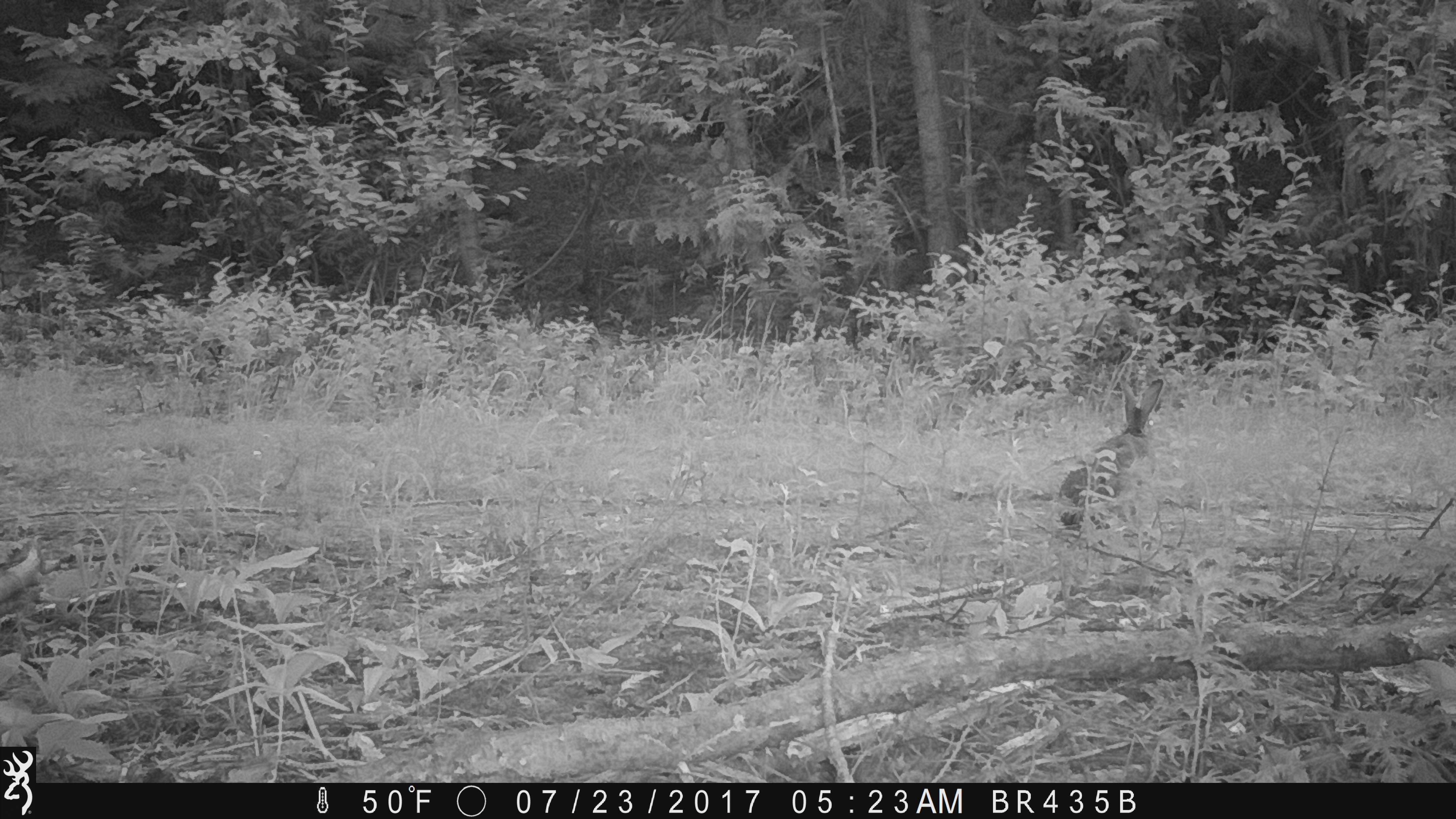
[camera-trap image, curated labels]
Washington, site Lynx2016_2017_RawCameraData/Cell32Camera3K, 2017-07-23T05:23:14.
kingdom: Animalia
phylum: Chordata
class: Mammalia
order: Lagomorpha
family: Leporidae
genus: Lepus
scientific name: Lepus americanus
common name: snowshoe hare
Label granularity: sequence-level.